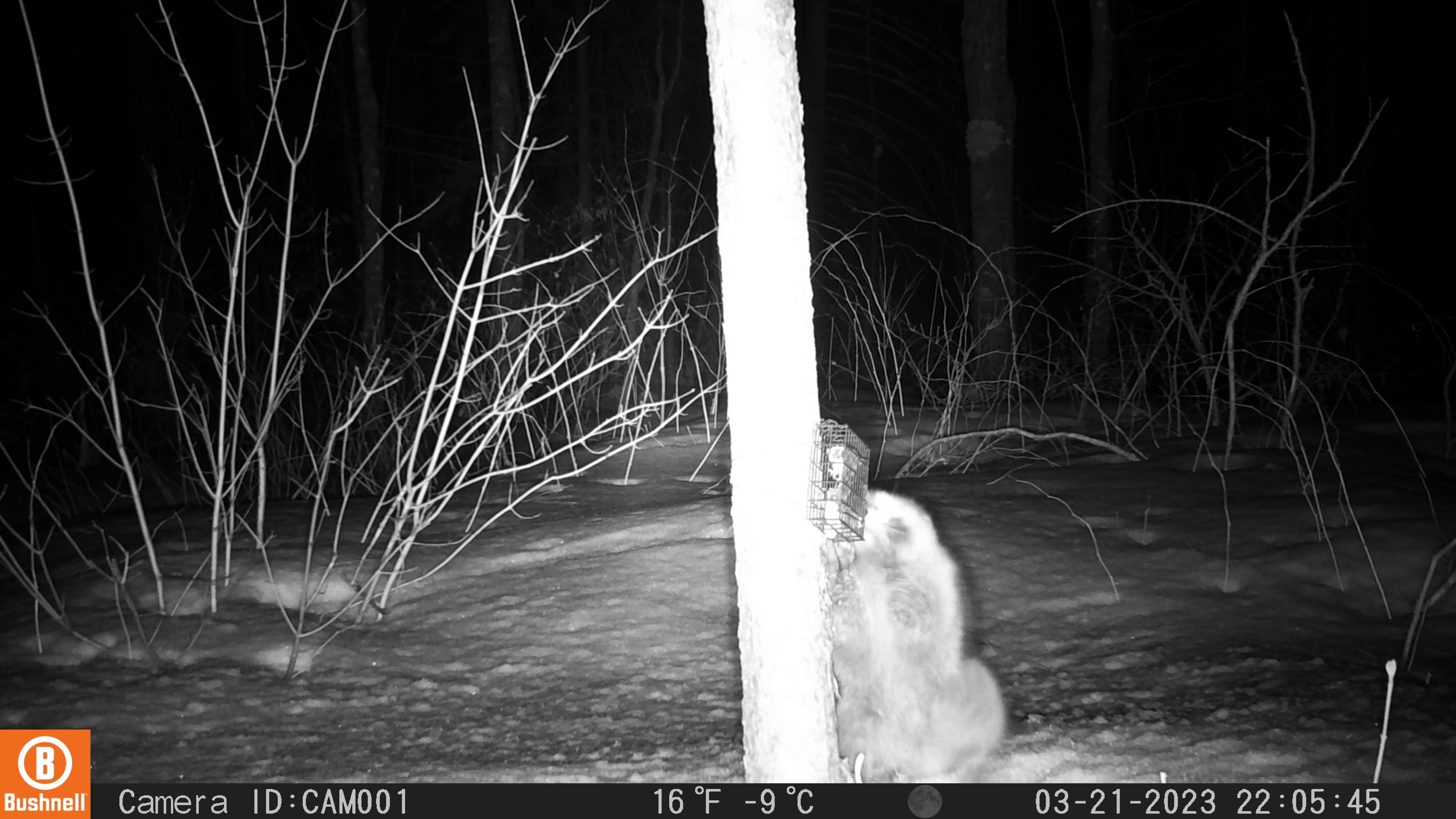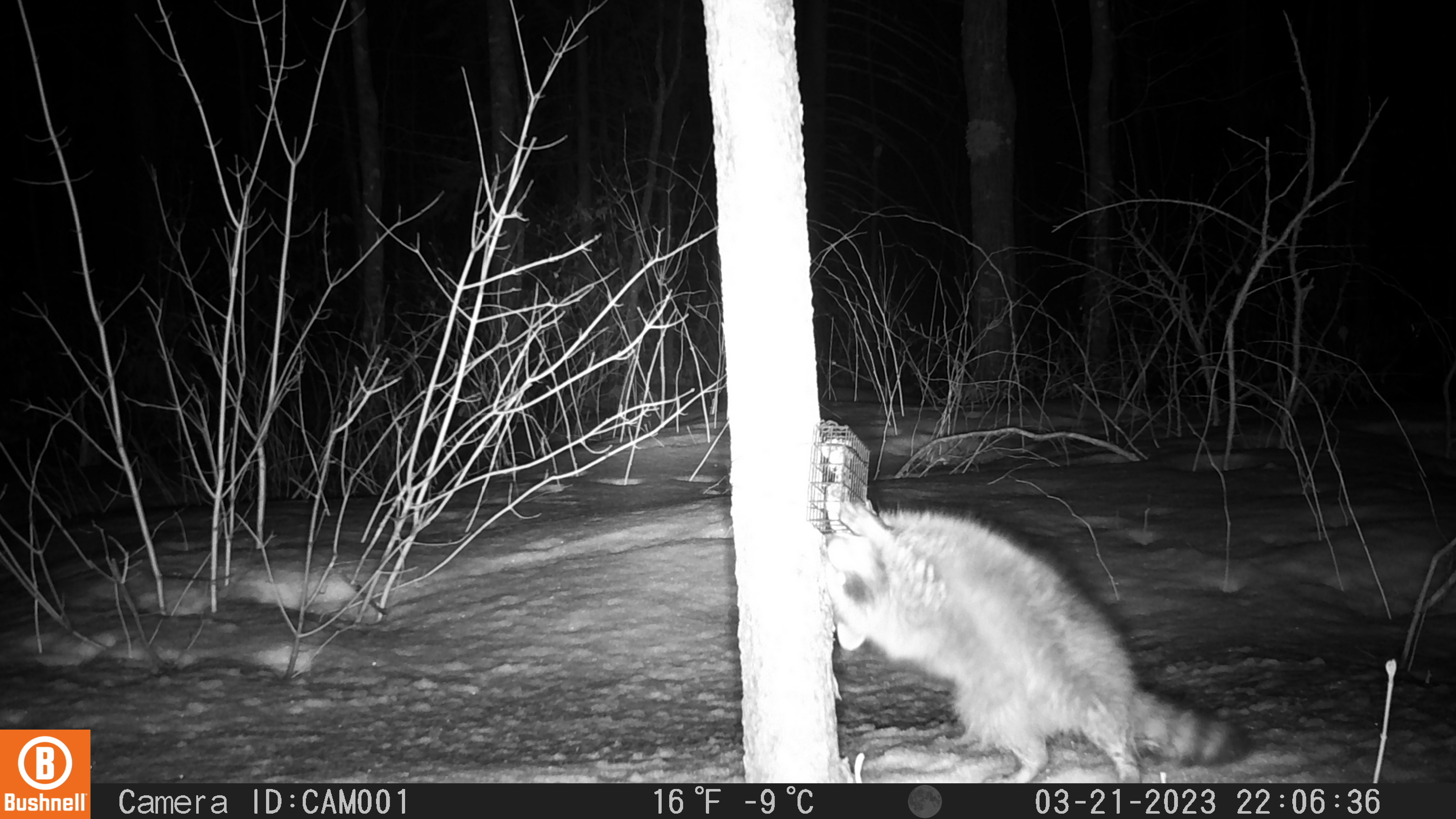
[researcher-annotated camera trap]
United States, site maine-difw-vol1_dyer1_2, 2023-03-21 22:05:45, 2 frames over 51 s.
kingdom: Animalia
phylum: Chordata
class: Mammalia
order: Carnivora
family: Procyonidae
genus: Procyon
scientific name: Procyon lotor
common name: raccoon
Raccoon (Procyon lotor).